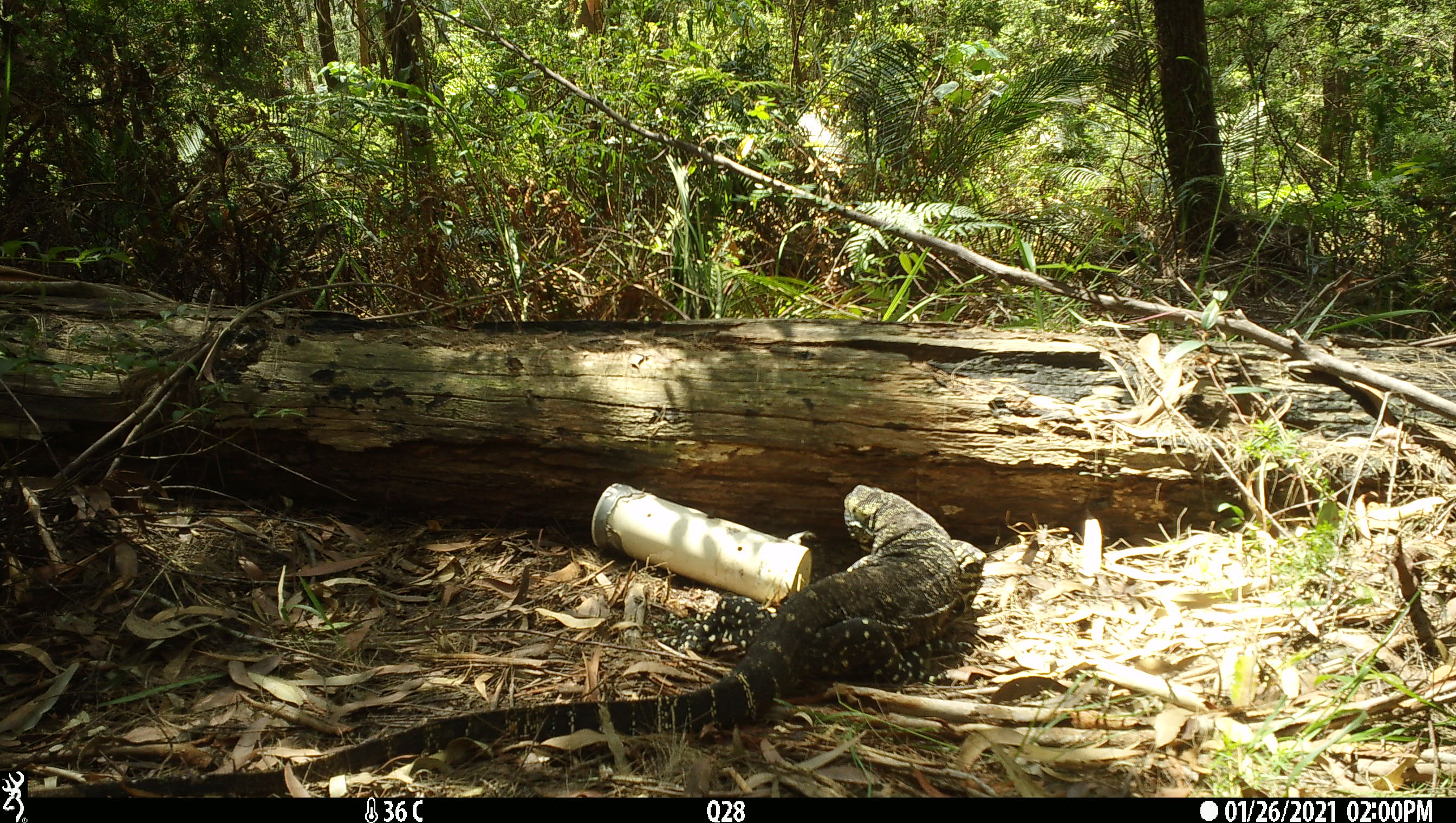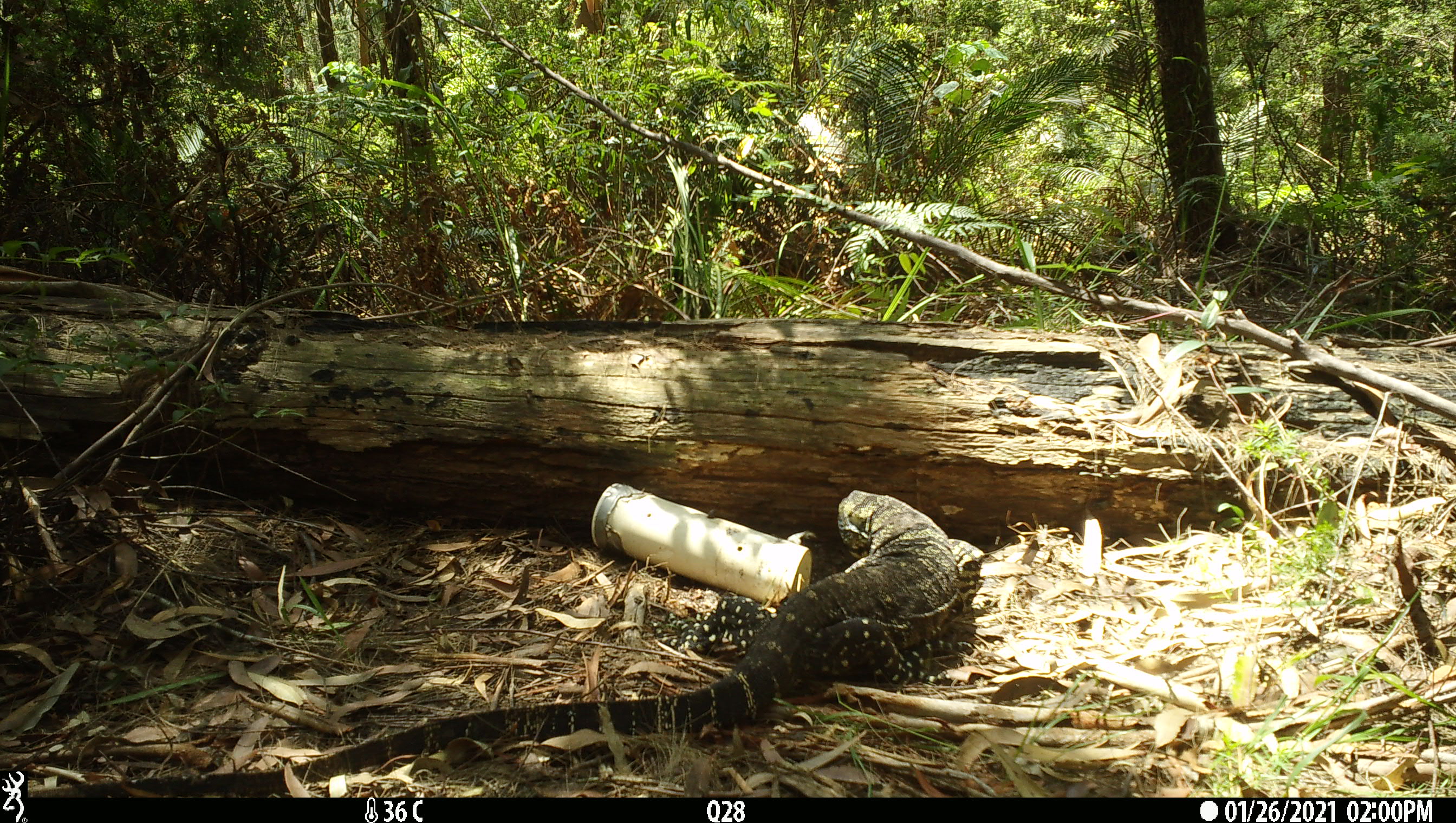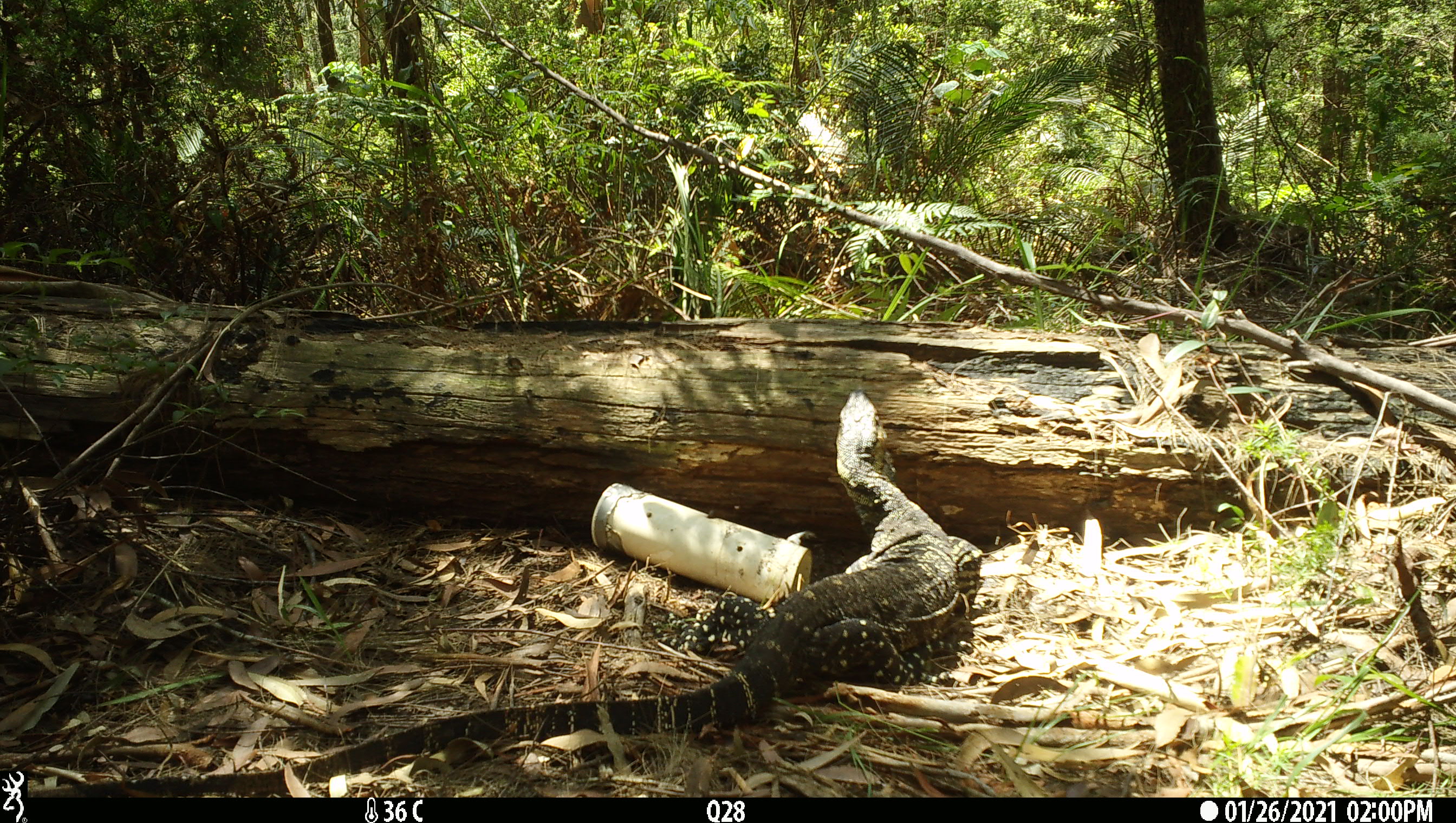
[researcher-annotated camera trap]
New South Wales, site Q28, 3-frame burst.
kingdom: Animalia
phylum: Chordata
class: Reptilia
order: Squamata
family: Varanidae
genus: Varanus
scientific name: Varanus varius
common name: lace monitor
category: goanna